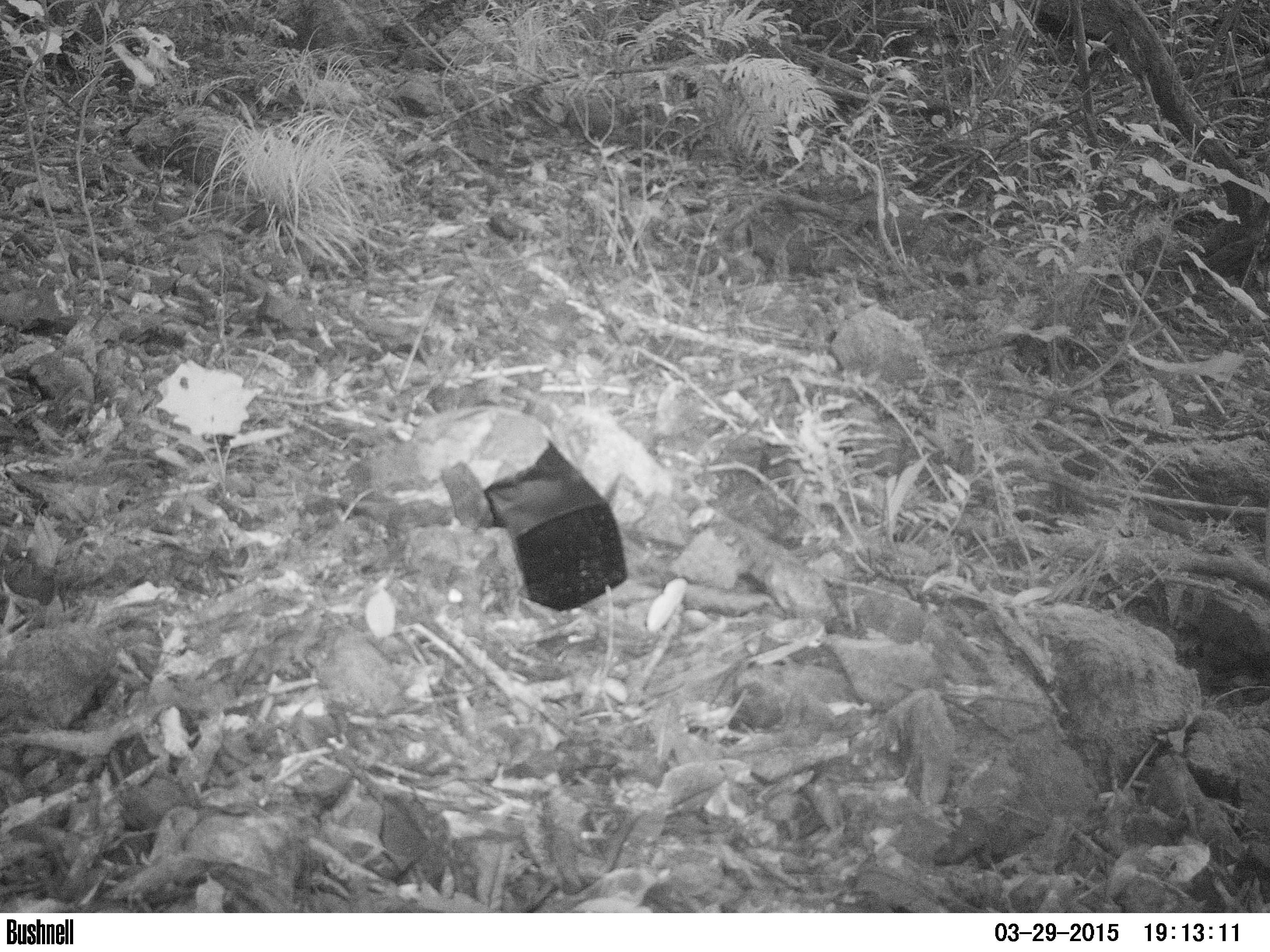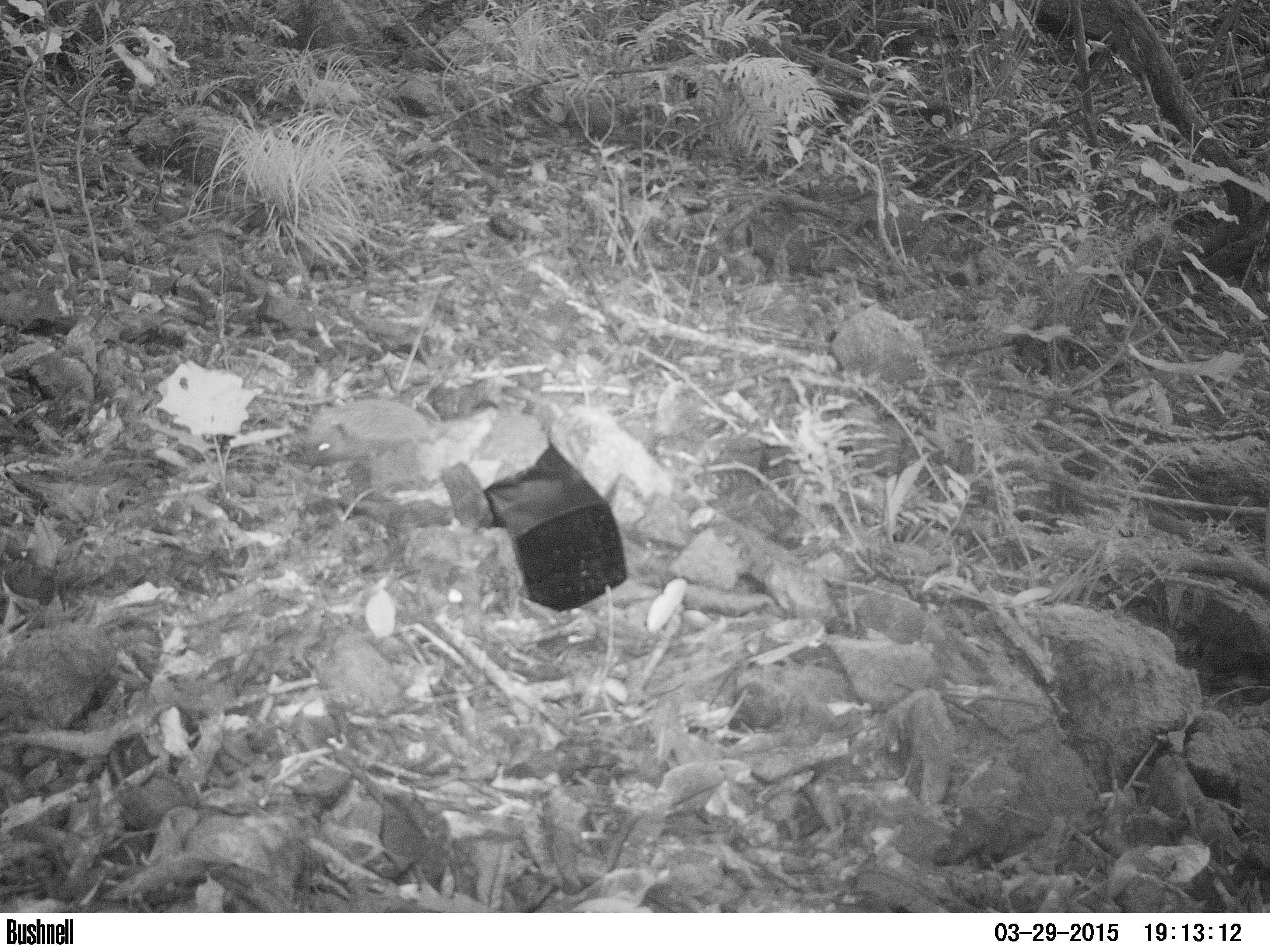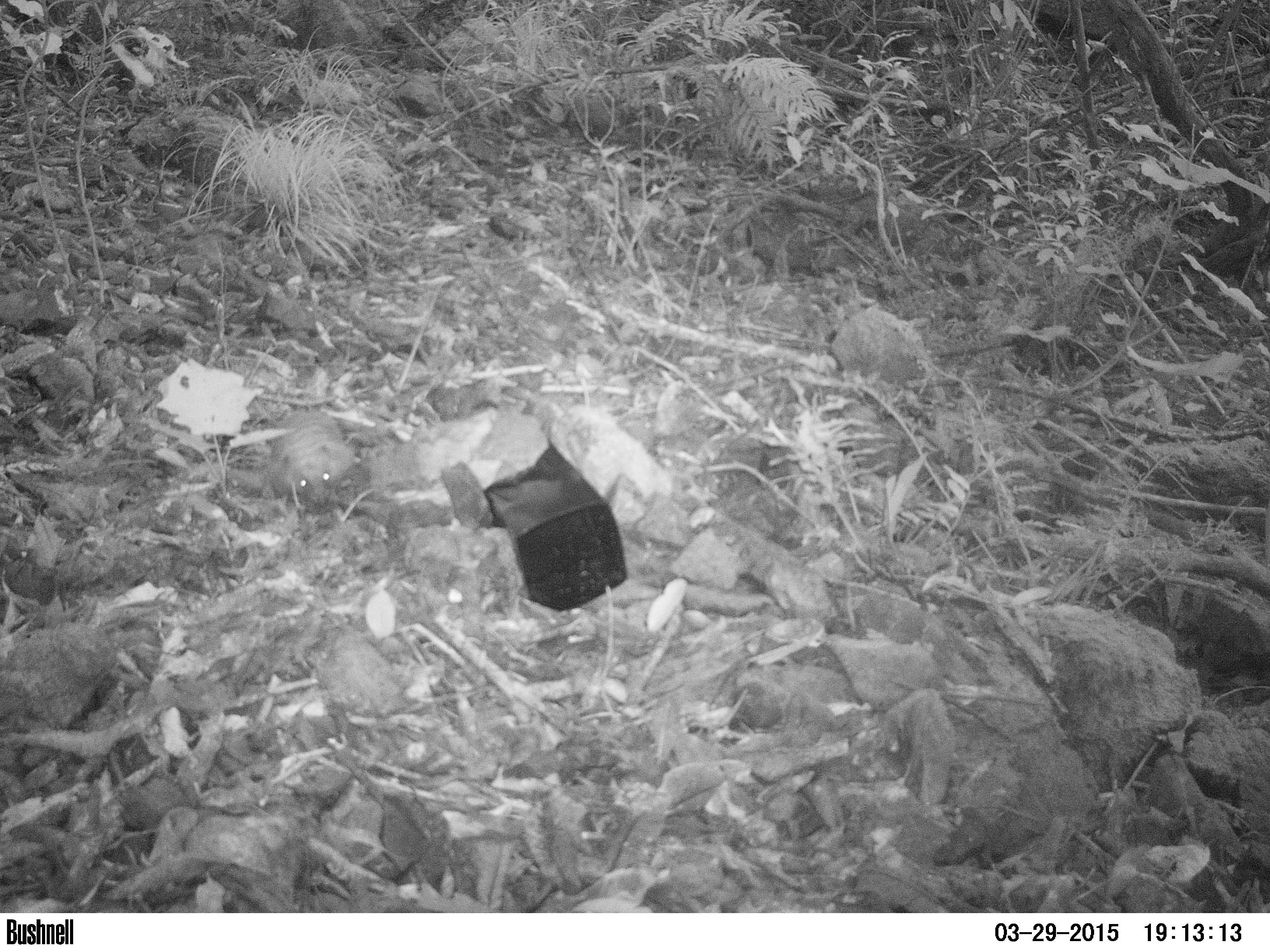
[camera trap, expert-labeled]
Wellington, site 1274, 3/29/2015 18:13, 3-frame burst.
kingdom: Animalia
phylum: Chordata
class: Mammalia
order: Eulipotyphla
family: Erinaceidae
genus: Erinaceus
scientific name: Erinaceus europaeus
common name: hedgehog